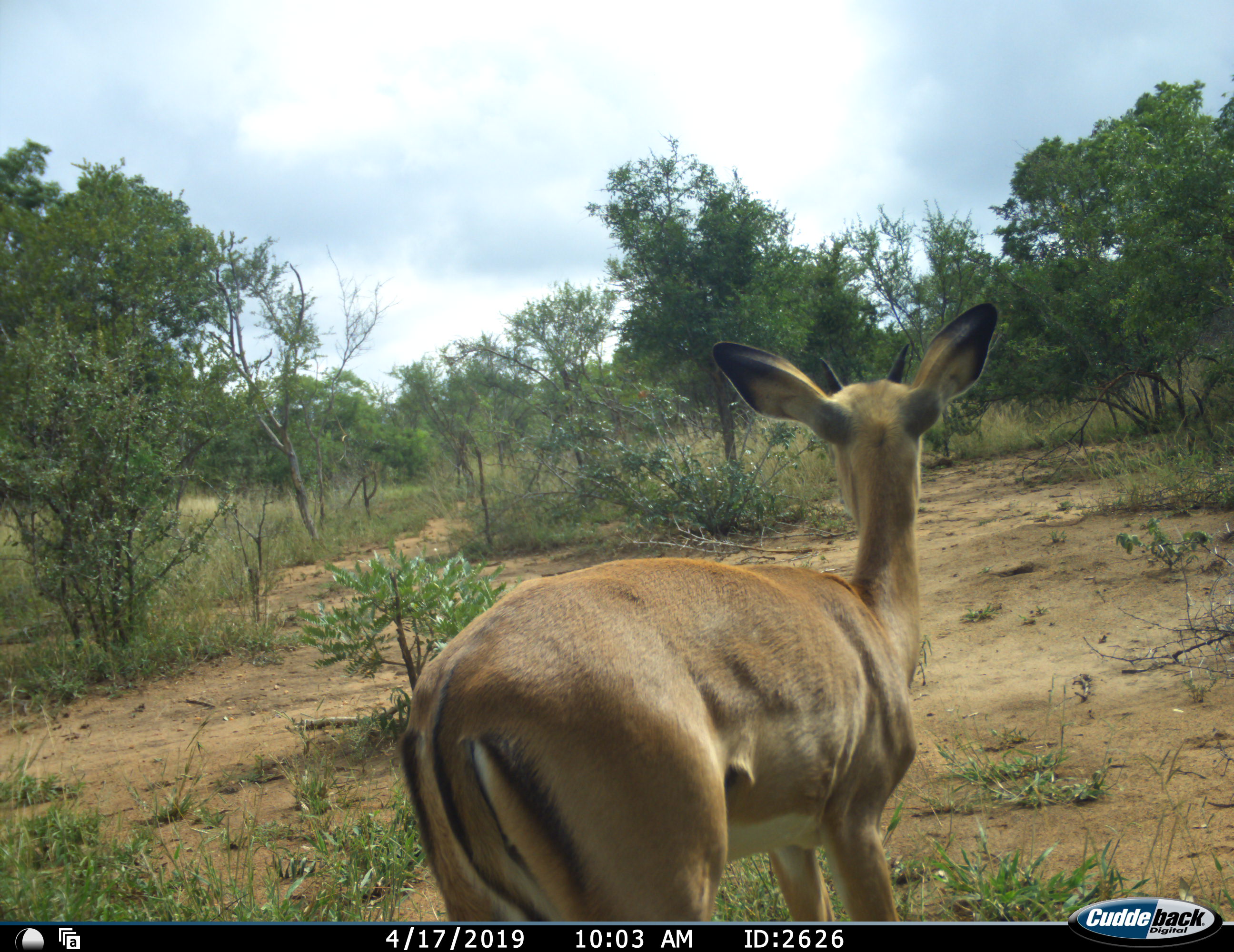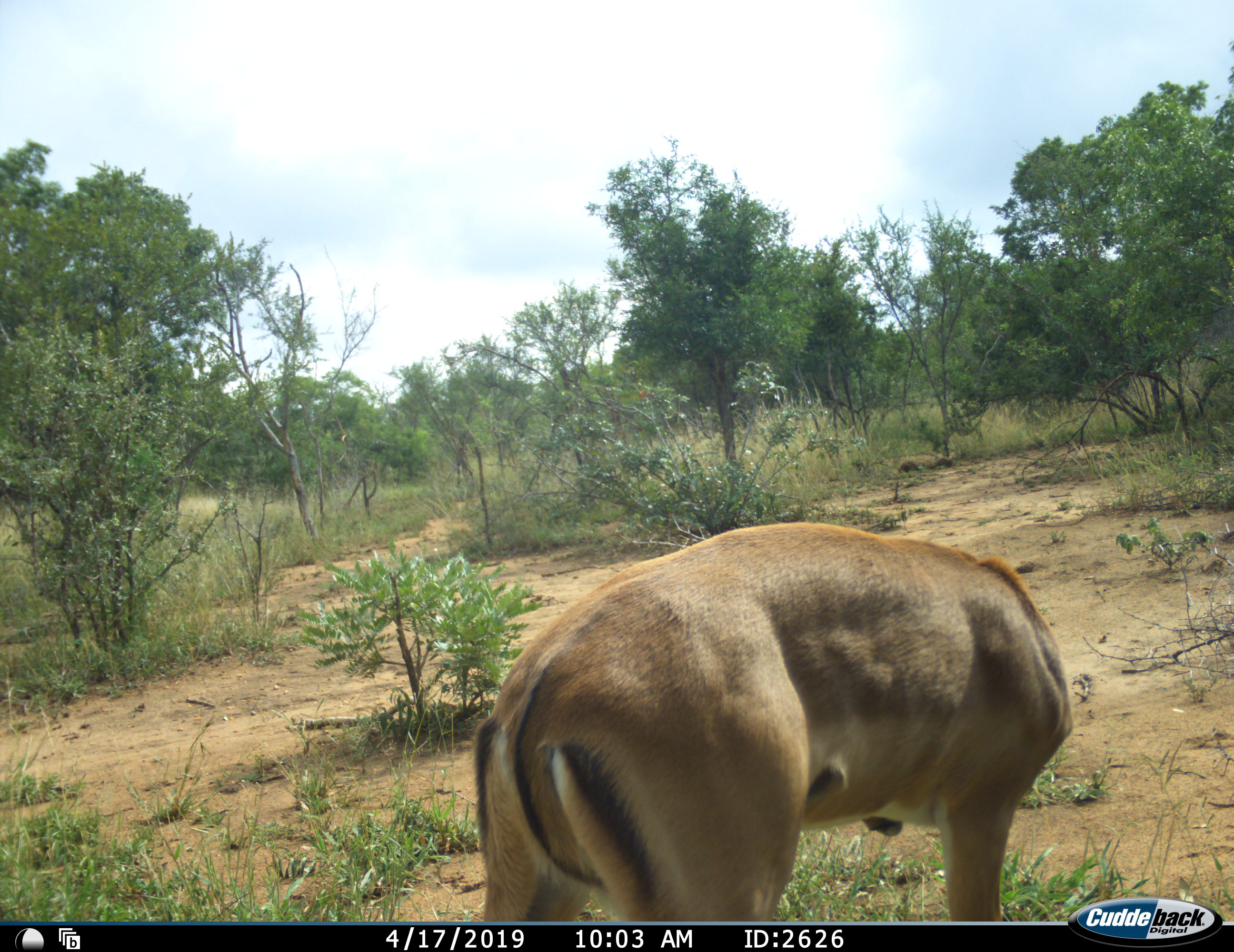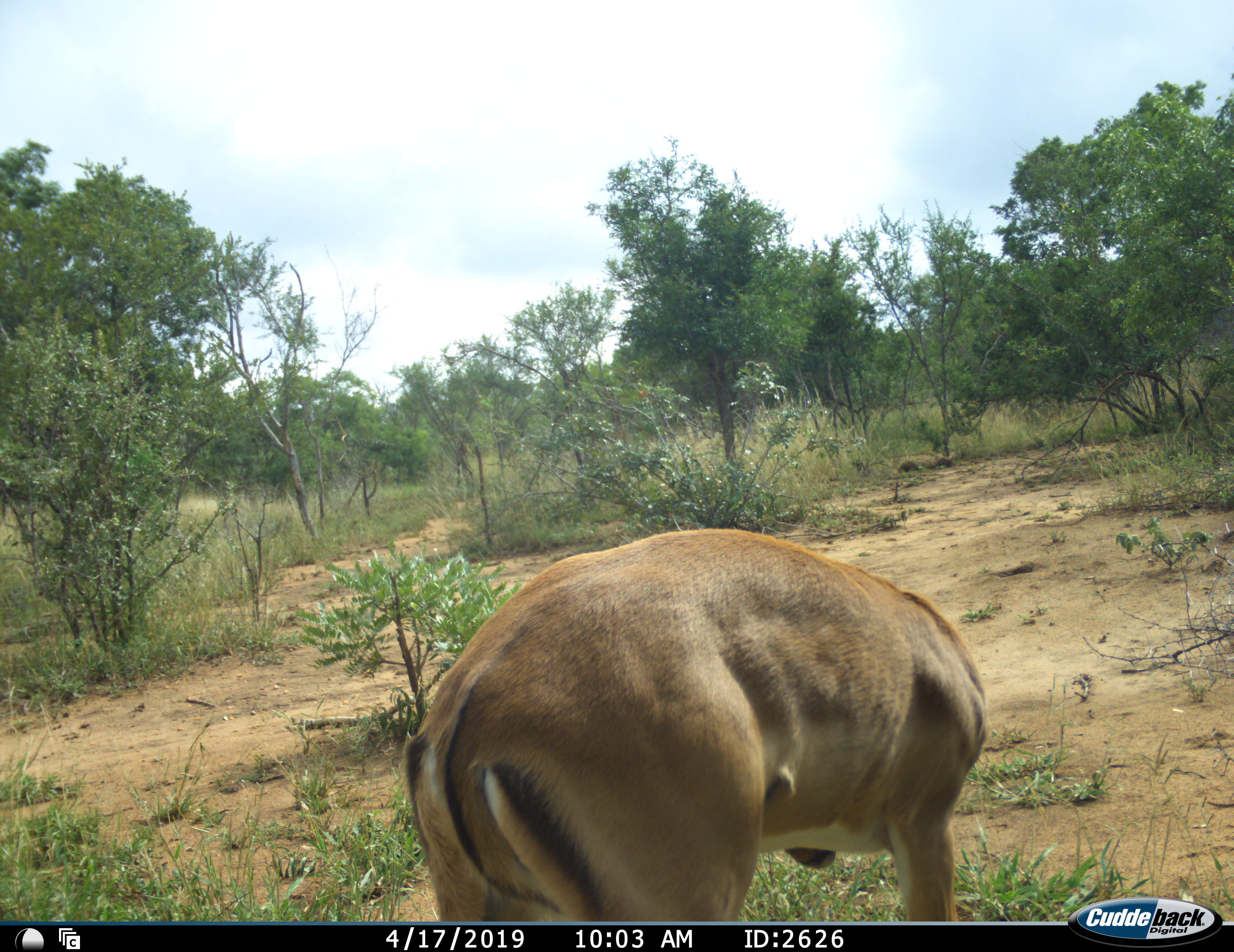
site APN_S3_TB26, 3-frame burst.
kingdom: Animalia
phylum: Chordata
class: Mammalia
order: Artiodactyla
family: Bovidae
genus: Aepyceros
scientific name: Aepyceros melampus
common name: impala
Impala (Aepyceros melampus), count 1. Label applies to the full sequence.